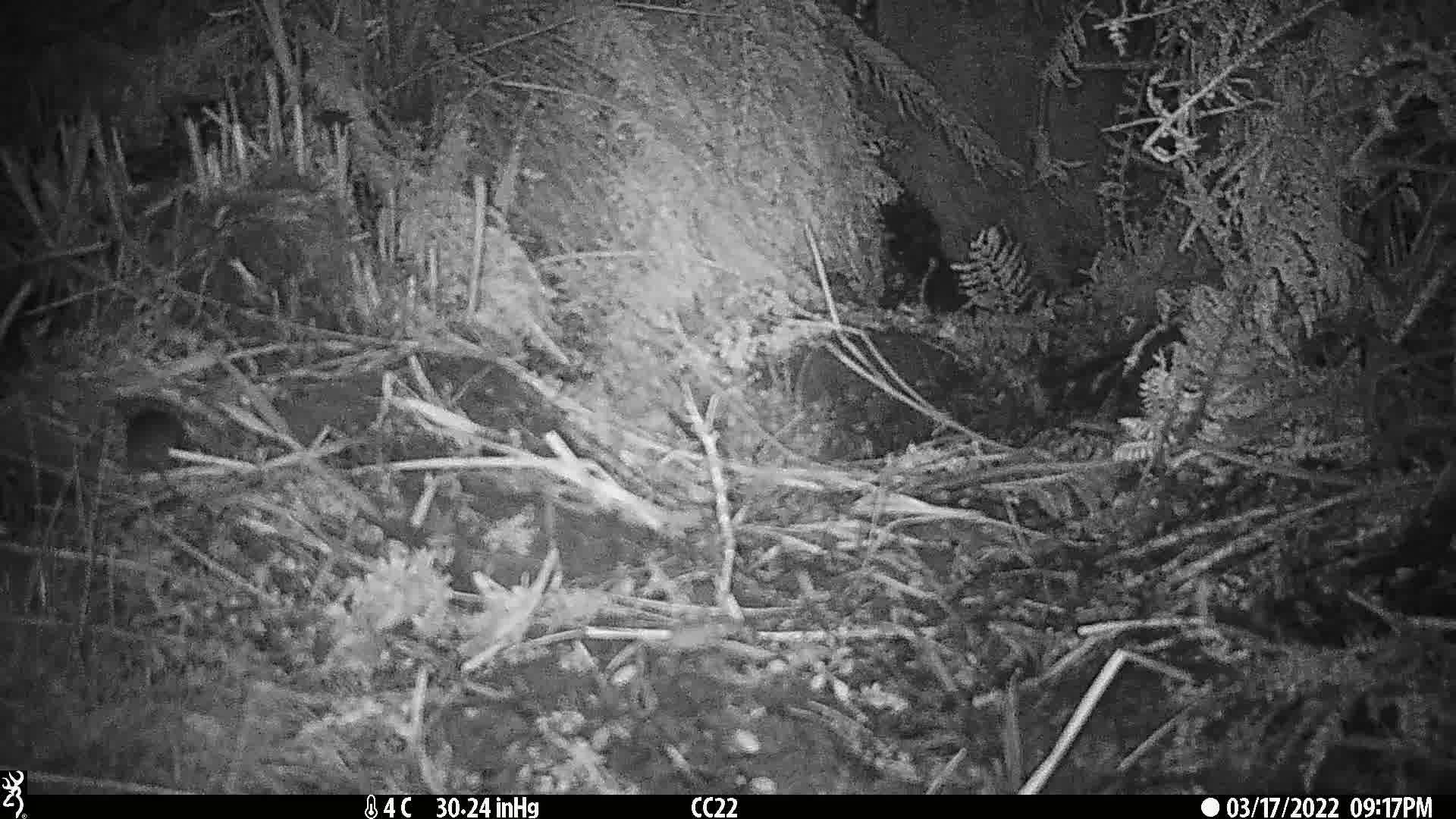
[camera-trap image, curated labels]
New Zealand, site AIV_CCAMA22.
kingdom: Animalia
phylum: Chordata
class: Mammalia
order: Rodentia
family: Muridae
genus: Mus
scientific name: Mus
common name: mouse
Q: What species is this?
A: Mouse (Mus).